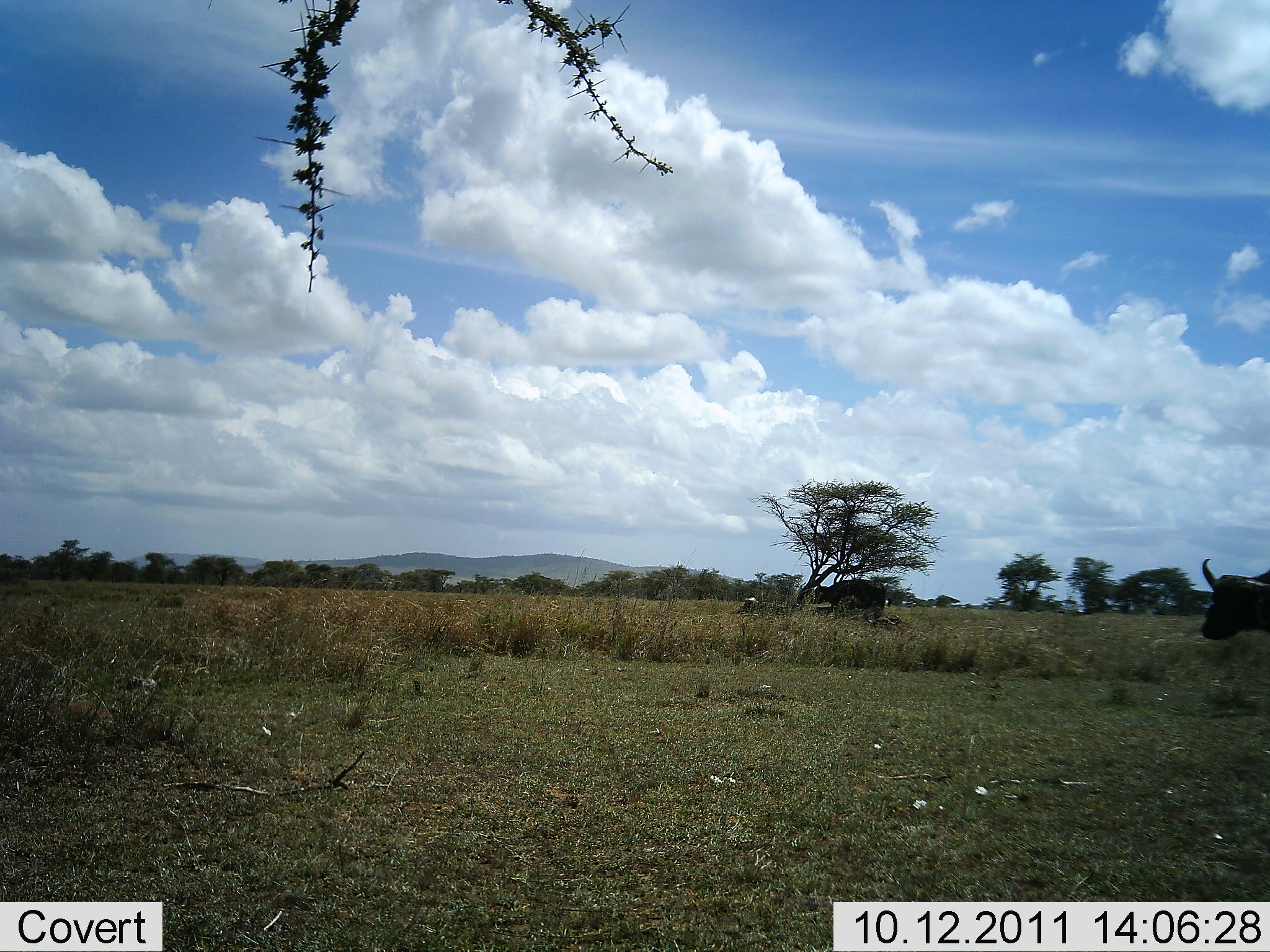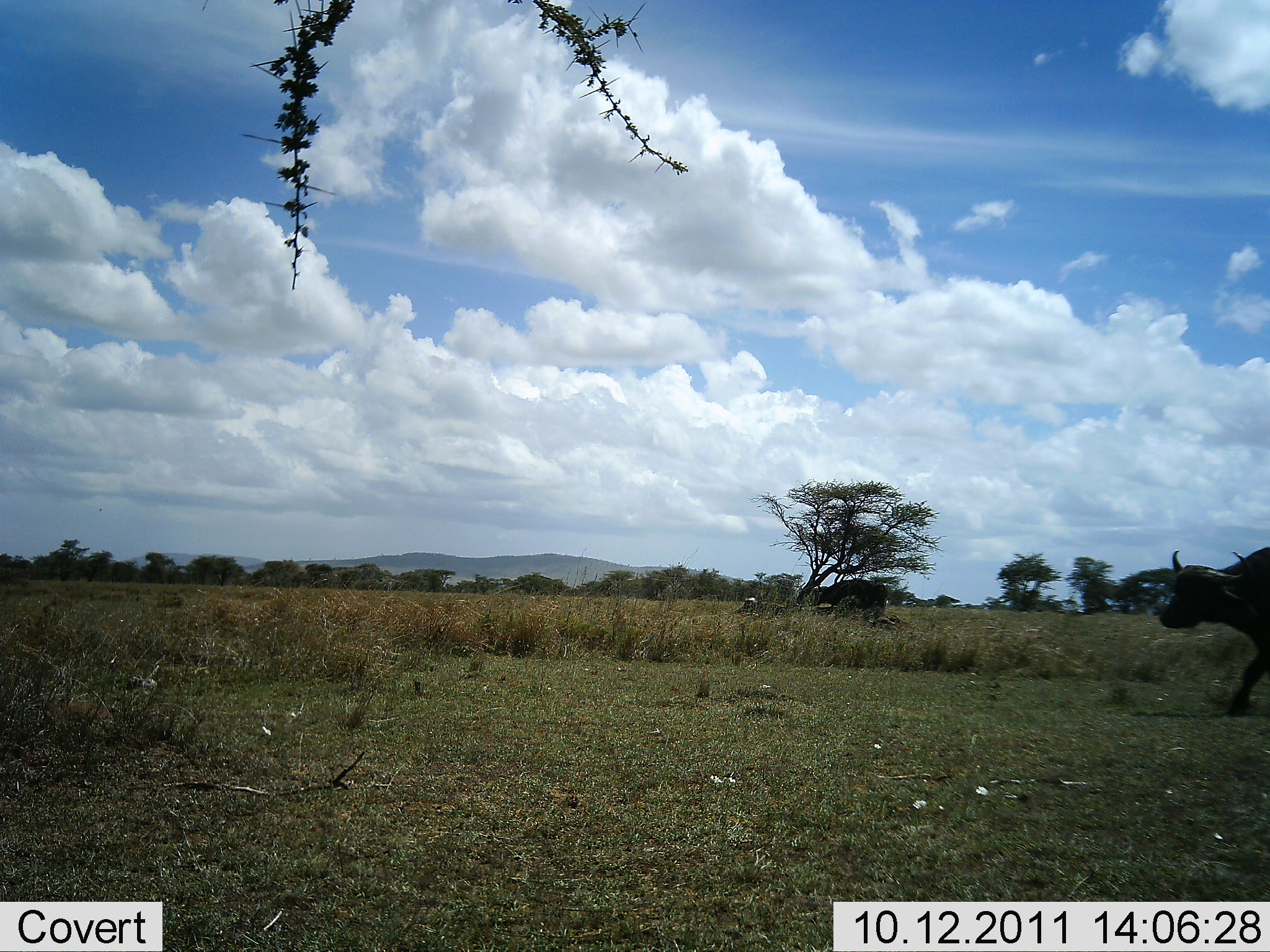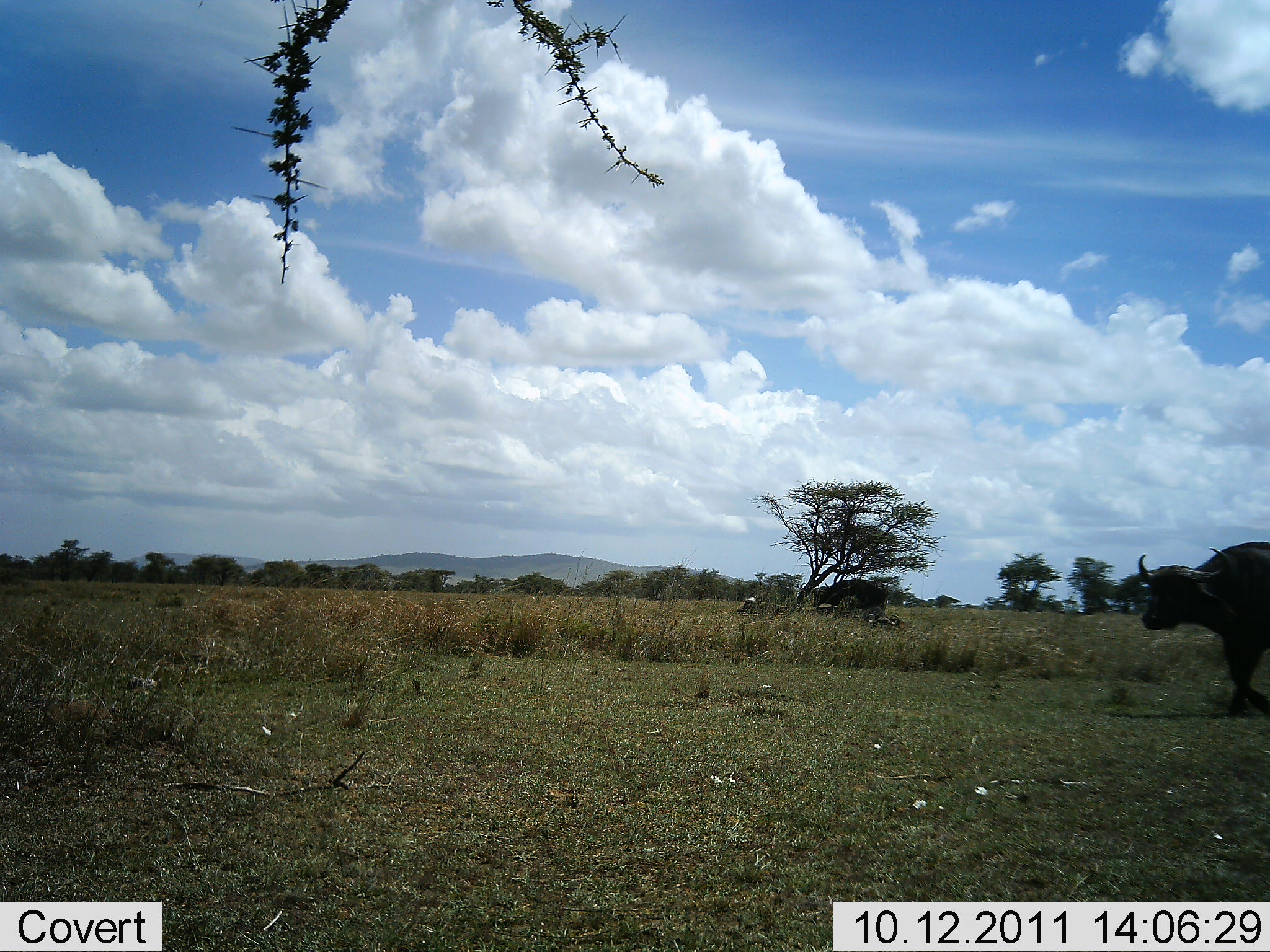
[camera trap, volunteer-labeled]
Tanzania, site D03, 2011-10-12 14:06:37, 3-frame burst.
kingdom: Animalia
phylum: Chordata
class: Mammalia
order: Artiodactyla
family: Bovidae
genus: Syncerus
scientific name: Syncerus caffer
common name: cape buffalo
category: buffalo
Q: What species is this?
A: Buffalo (cape buffalo) (Syncerus caffer).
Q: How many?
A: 1.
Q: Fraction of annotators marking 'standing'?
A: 25%.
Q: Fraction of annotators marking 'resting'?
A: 17%.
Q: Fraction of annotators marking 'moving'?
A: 83%.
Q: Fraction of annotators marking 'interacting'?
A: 0%.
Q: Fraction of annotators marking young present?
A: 0%.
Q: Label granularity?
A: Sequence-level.